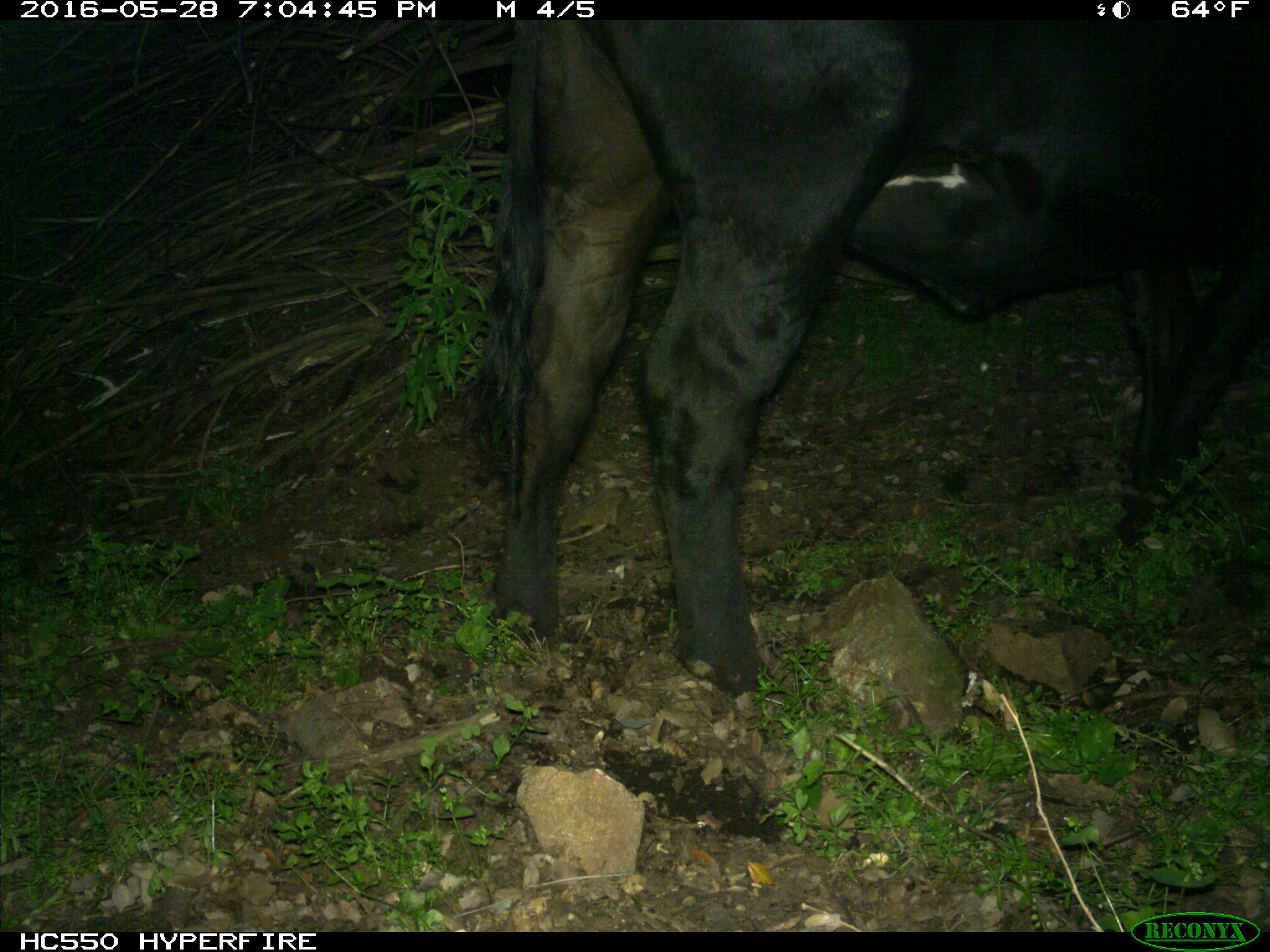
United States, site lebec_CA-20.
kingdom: Animalia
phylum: Chordata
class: Mammalia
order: Artiodactyla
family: Bovidae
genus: Bos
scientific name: Bos taurus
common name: domestic cow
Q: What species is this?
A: Bos taurus (domestic cow).